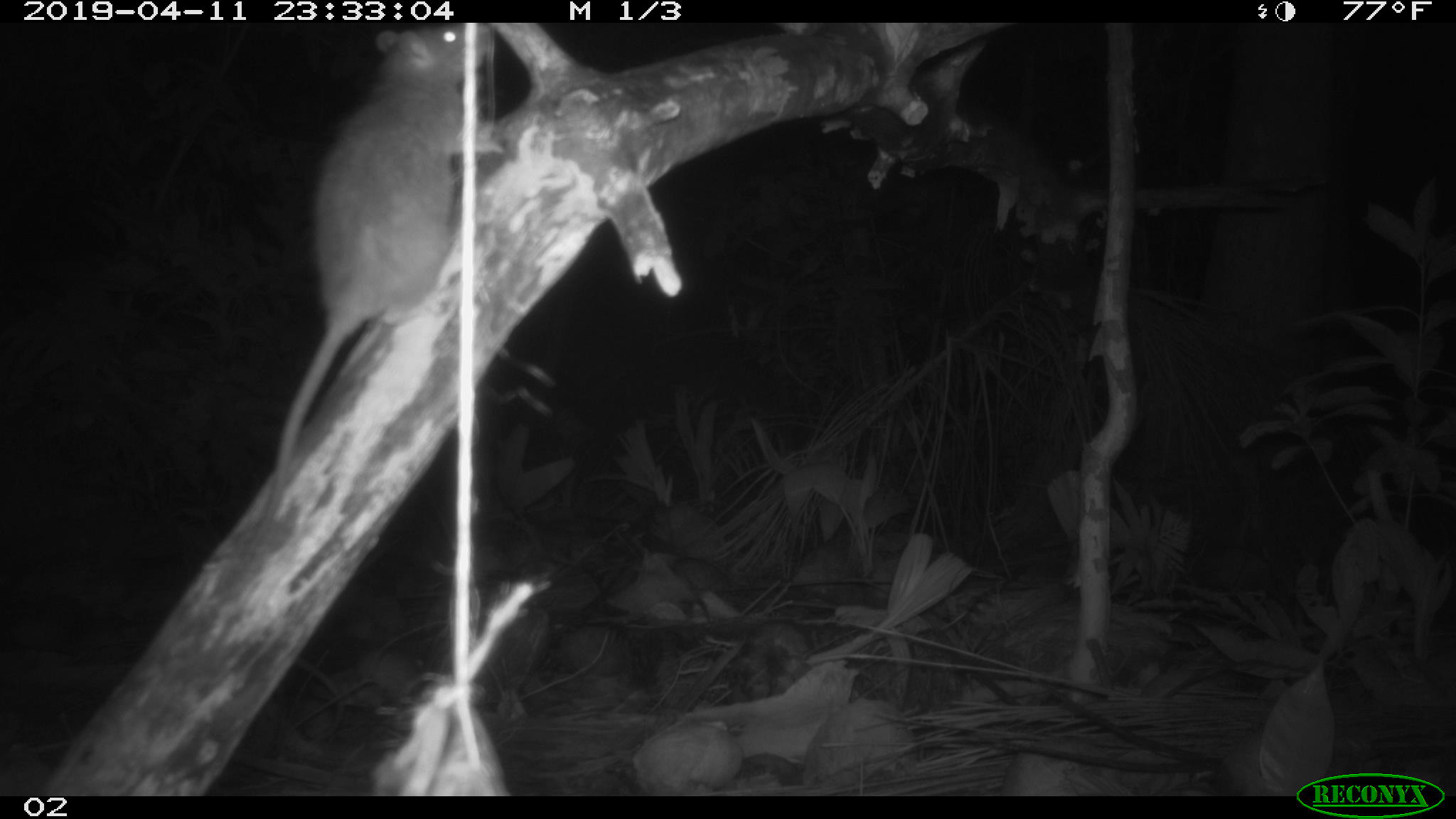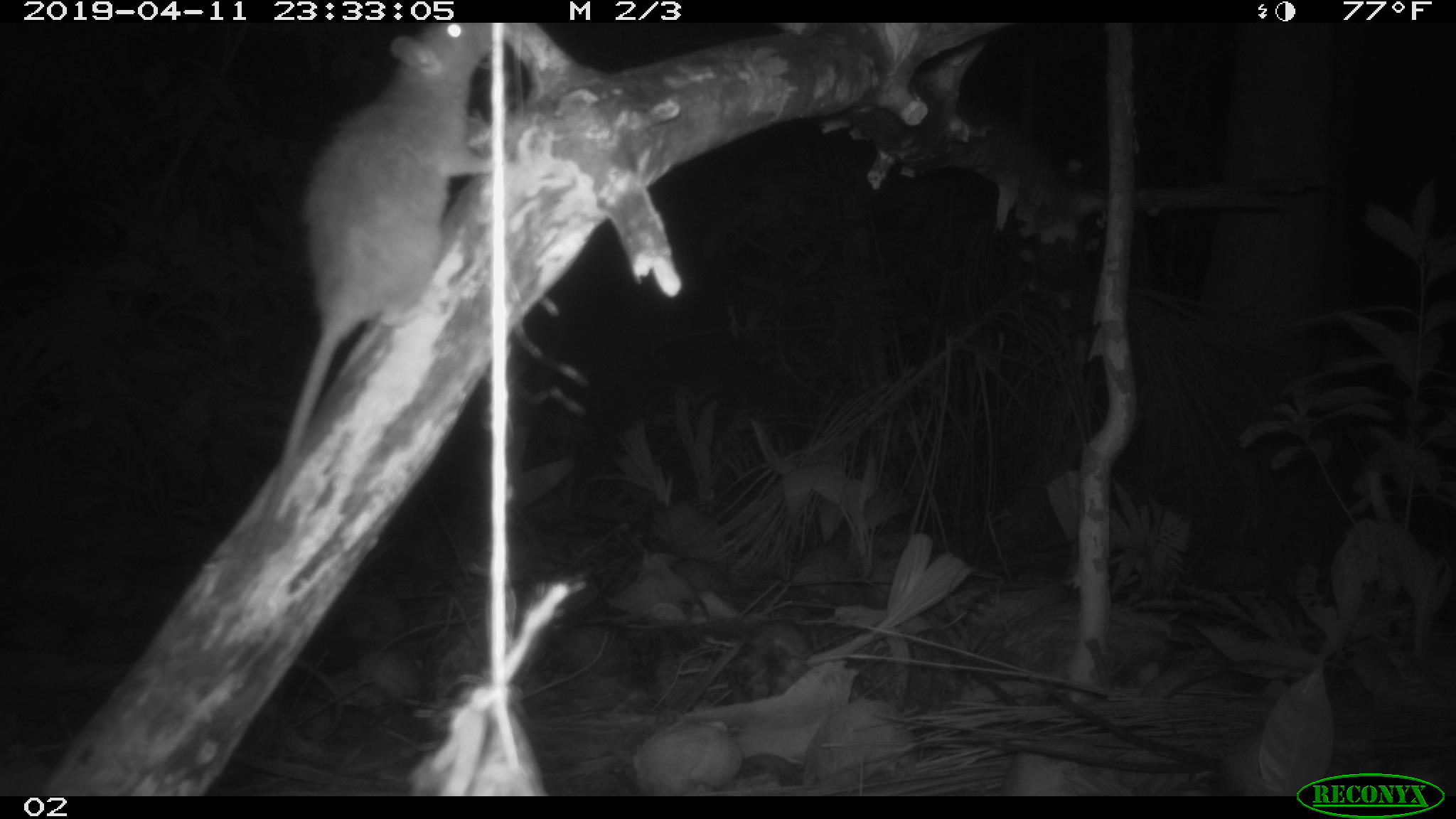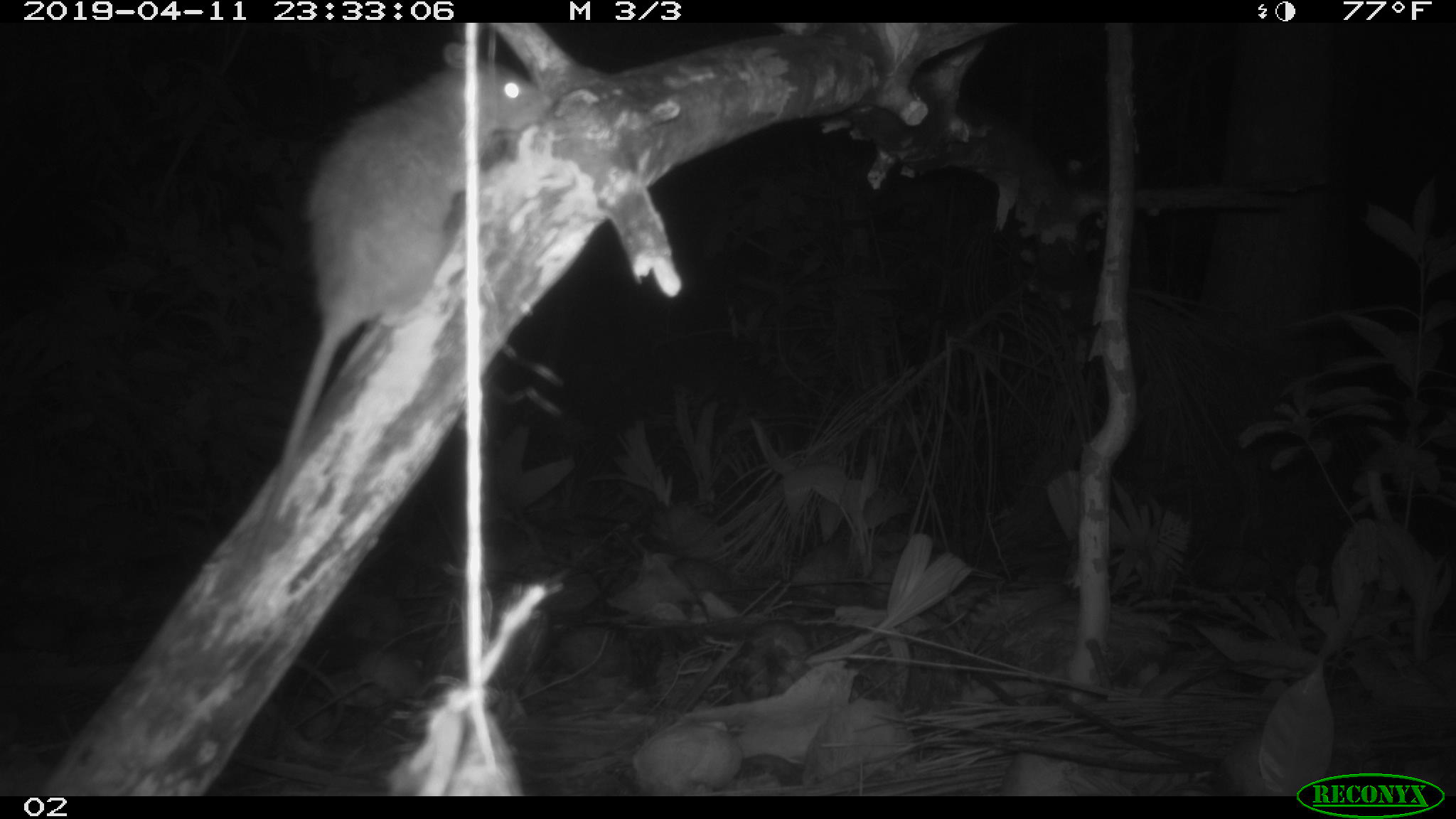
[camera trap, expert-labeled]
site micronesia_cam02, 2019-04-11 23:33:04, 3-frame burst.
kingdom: Animalia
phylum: Chordata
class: Mammalia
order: Rodentia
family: Muridae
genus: Rattus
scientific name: Rattus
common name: rat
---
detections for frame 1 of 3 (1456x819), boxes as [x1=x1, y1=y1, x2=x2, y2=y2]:
rat: [x1=240, y1=22, x2=493, y2=550]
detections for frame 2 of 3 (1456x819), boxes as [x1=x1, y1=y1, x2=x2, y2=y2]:
rat: [x1=246, y1=22, x2=493, y2=554]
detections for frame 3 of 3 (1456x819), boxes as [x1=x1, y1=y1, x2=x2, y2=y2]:
rat: [x1=237, y1=38, x2=558, y2=598]